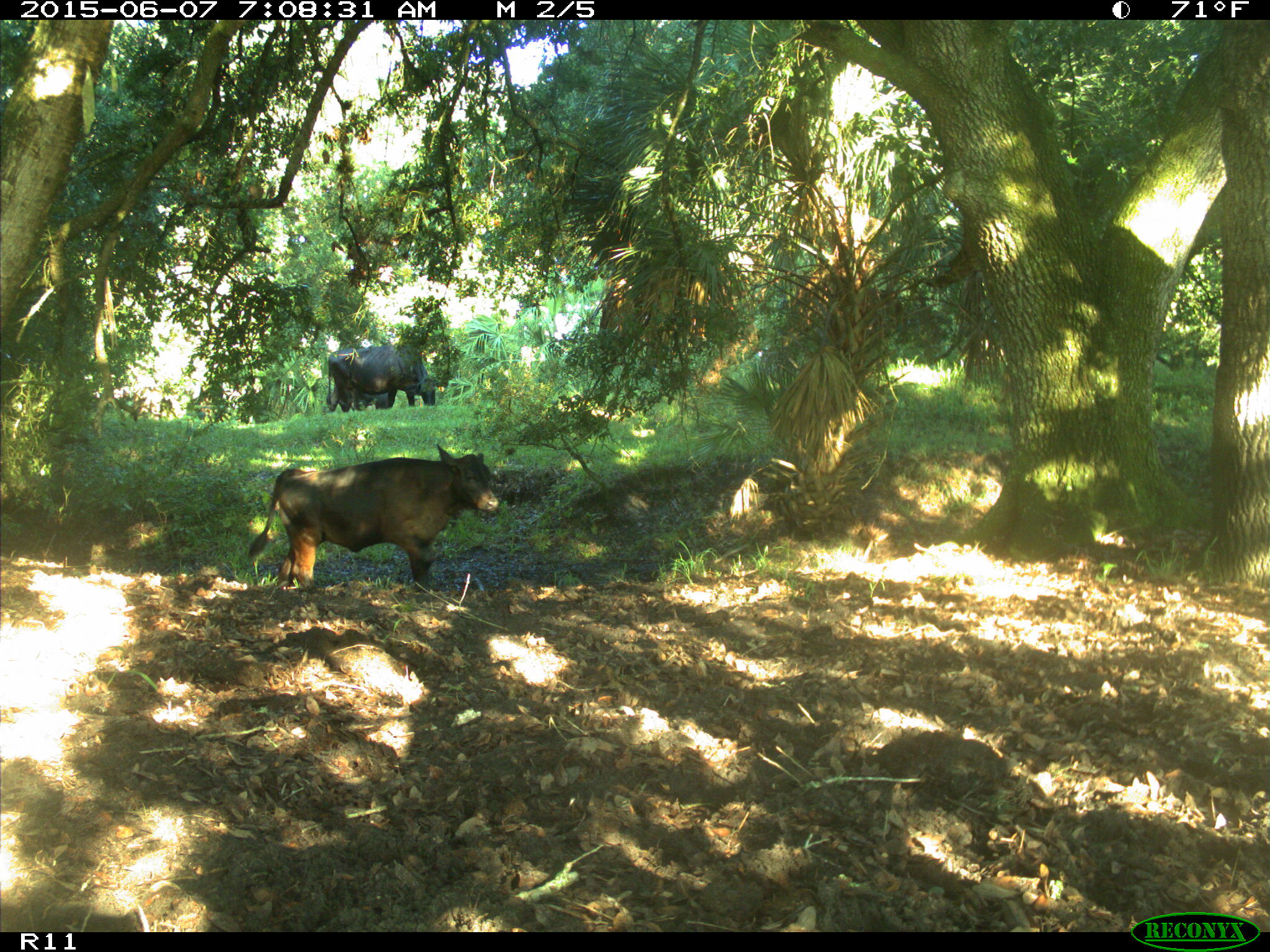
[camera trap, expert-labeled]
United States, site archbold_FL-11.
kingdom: Animalia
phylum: Chordata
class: Mammalia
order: Artiodactyla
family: Bovidae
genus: Bos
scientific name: Bos taurus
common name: domestic cow